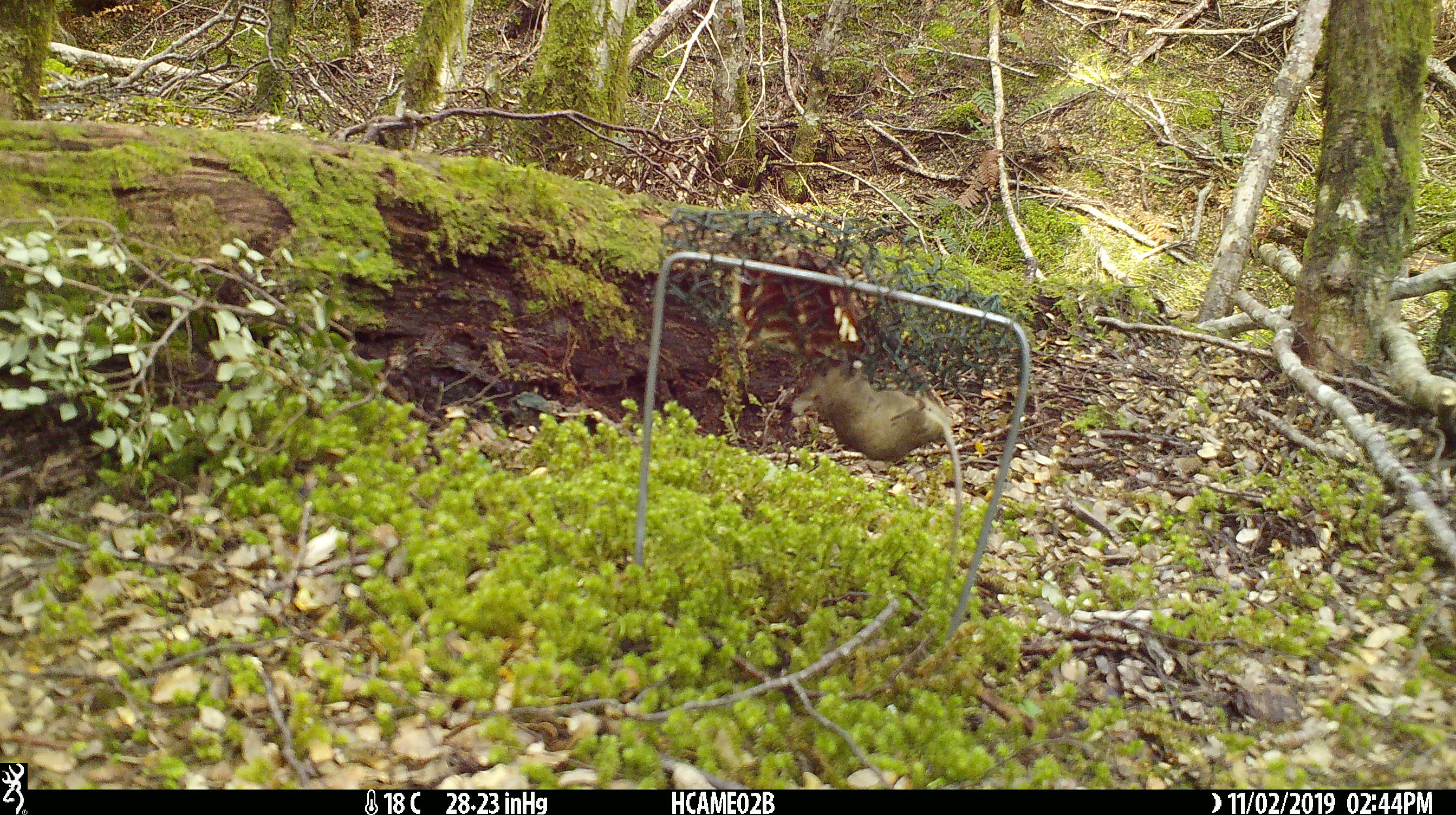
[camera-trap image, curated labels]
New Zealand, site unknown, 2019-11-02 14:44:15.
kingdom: Animalia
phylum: Chordata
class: Mammalia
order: Rodentia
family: Muridae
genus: Mus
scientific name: Mus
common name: mouse